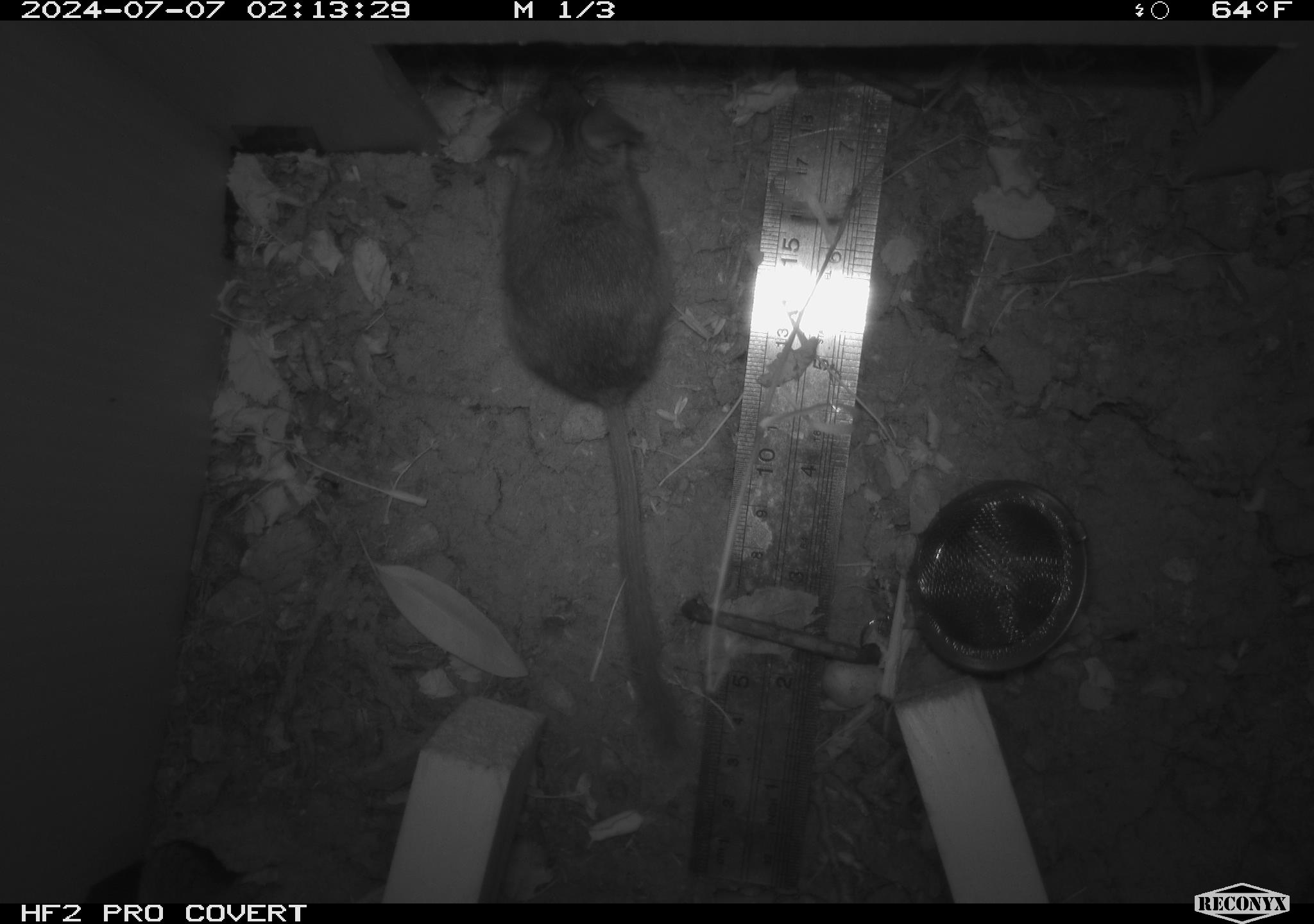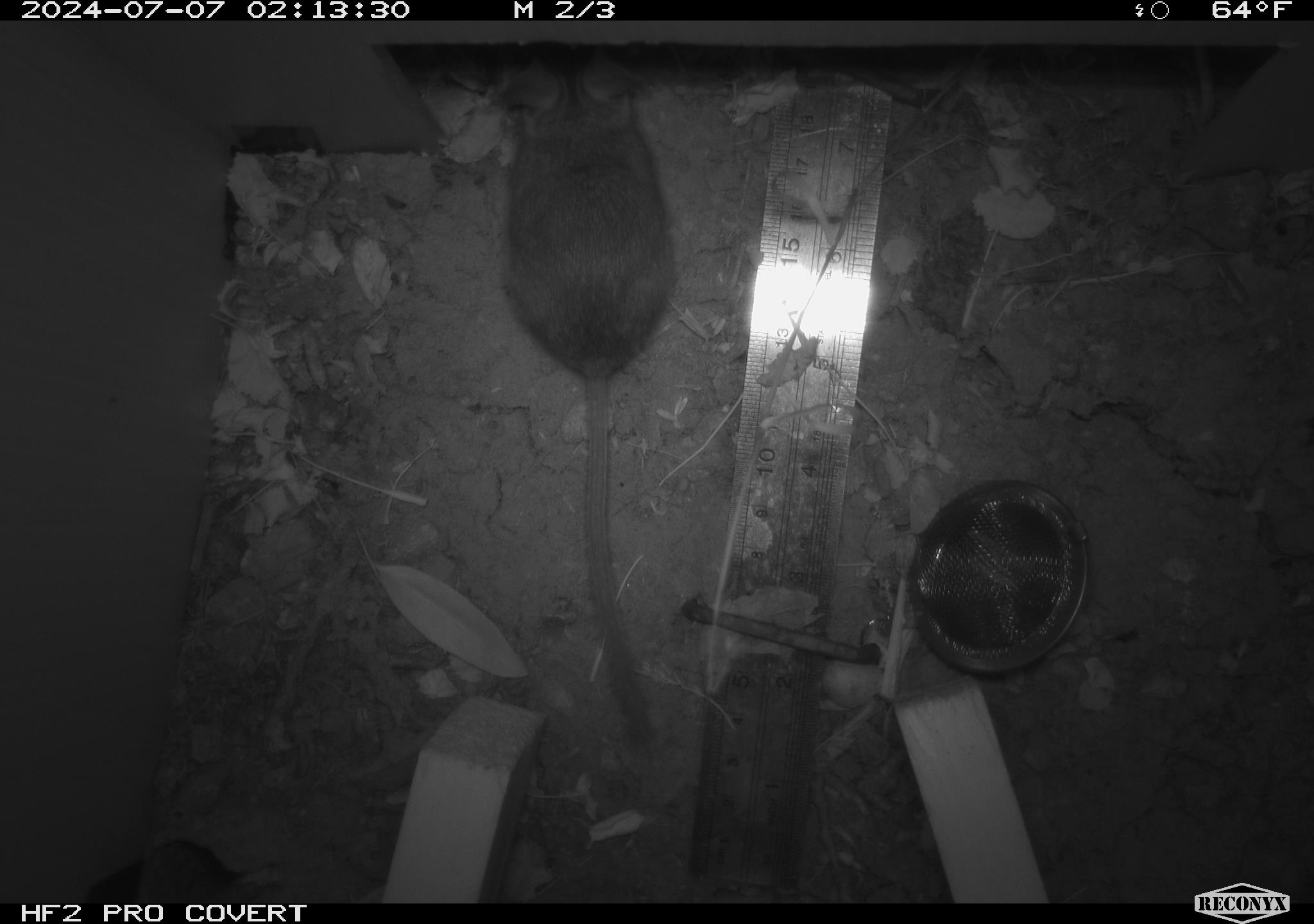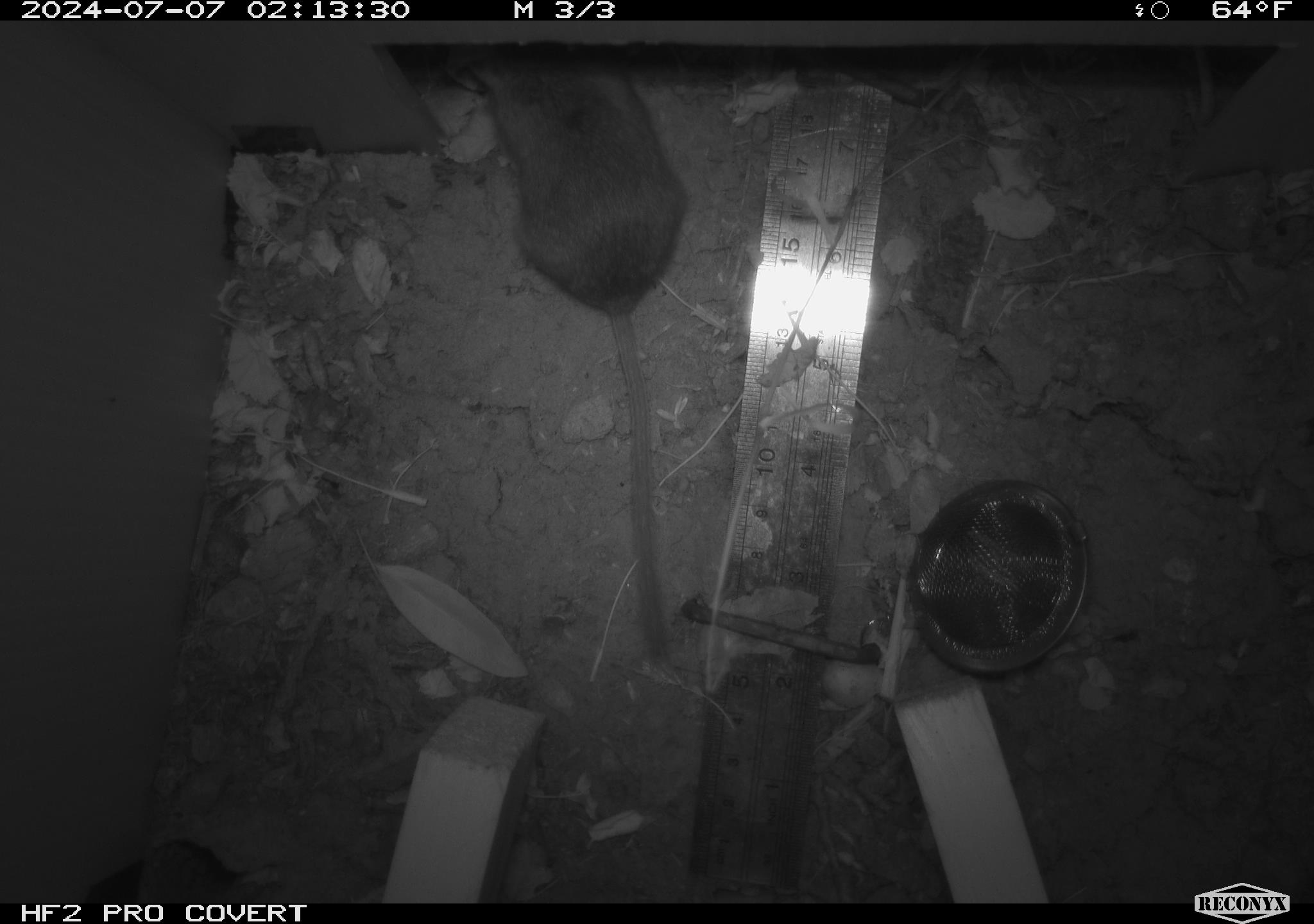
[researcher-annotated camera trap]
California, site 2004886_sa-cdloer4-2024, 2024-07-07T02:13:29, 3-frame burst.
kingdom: Animalia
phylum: Chordata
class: Mammalia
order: Rodentia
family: Cricetidae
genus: Neotoma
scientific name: Neotoma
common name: pack rat or woodrat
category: neotoma species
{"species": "neotoma species (pack rat or woodrat) (Neotoma)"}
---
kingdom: Animalia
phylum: Chordata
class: Mammalia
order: Rodentia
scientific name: Rodentia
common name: rodent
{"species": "rodent (Rodentia)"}